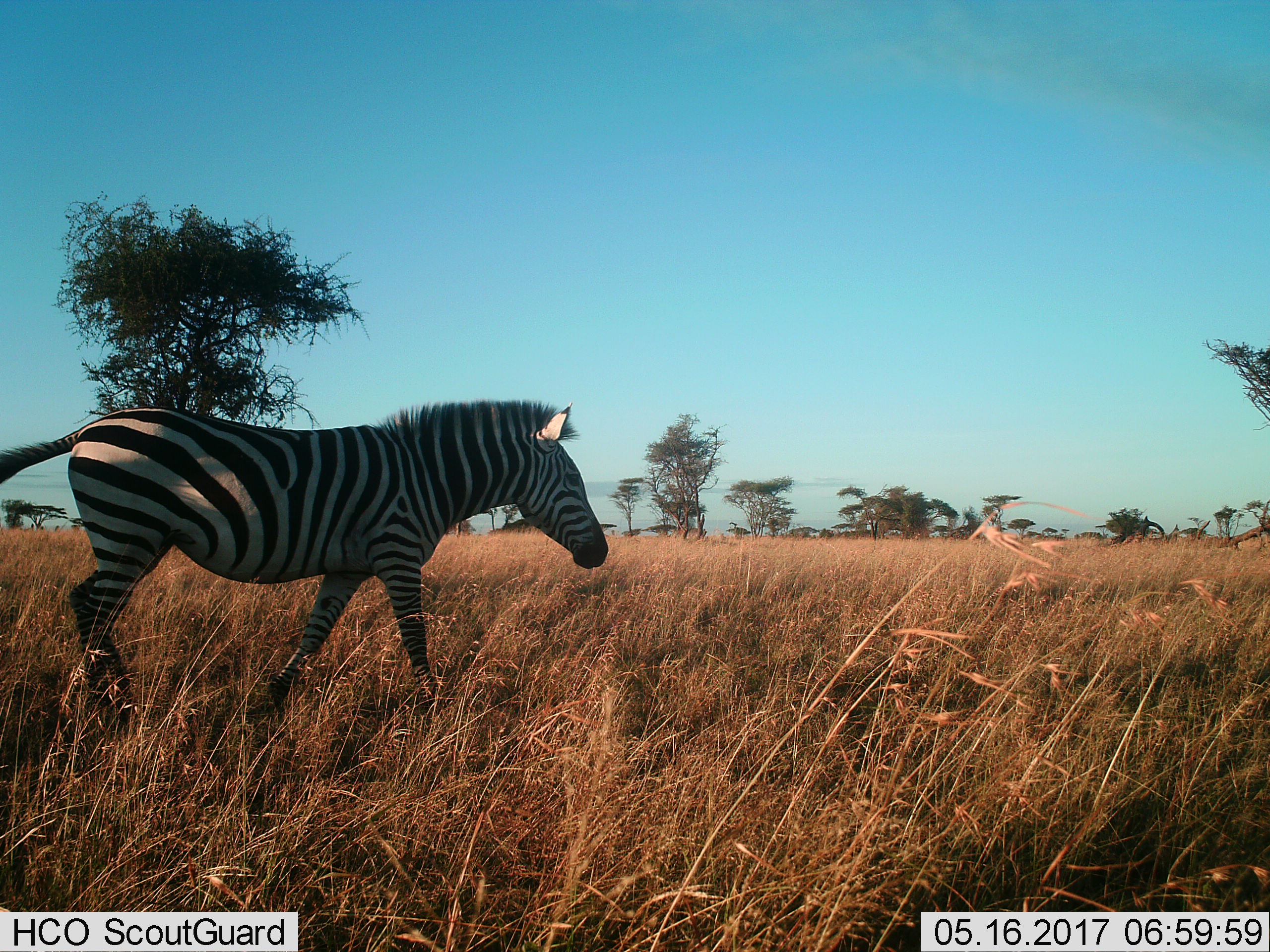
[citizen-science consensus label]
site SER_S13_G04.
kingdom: Animalia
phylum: Chordata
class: Mammalia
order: Perissodactyla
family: Equidae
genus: Equus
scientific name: Equus quagga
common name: plains zebra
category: zebraplains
Zebraplains (plains zebra) (Equus quagga), count 1. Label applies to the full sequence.